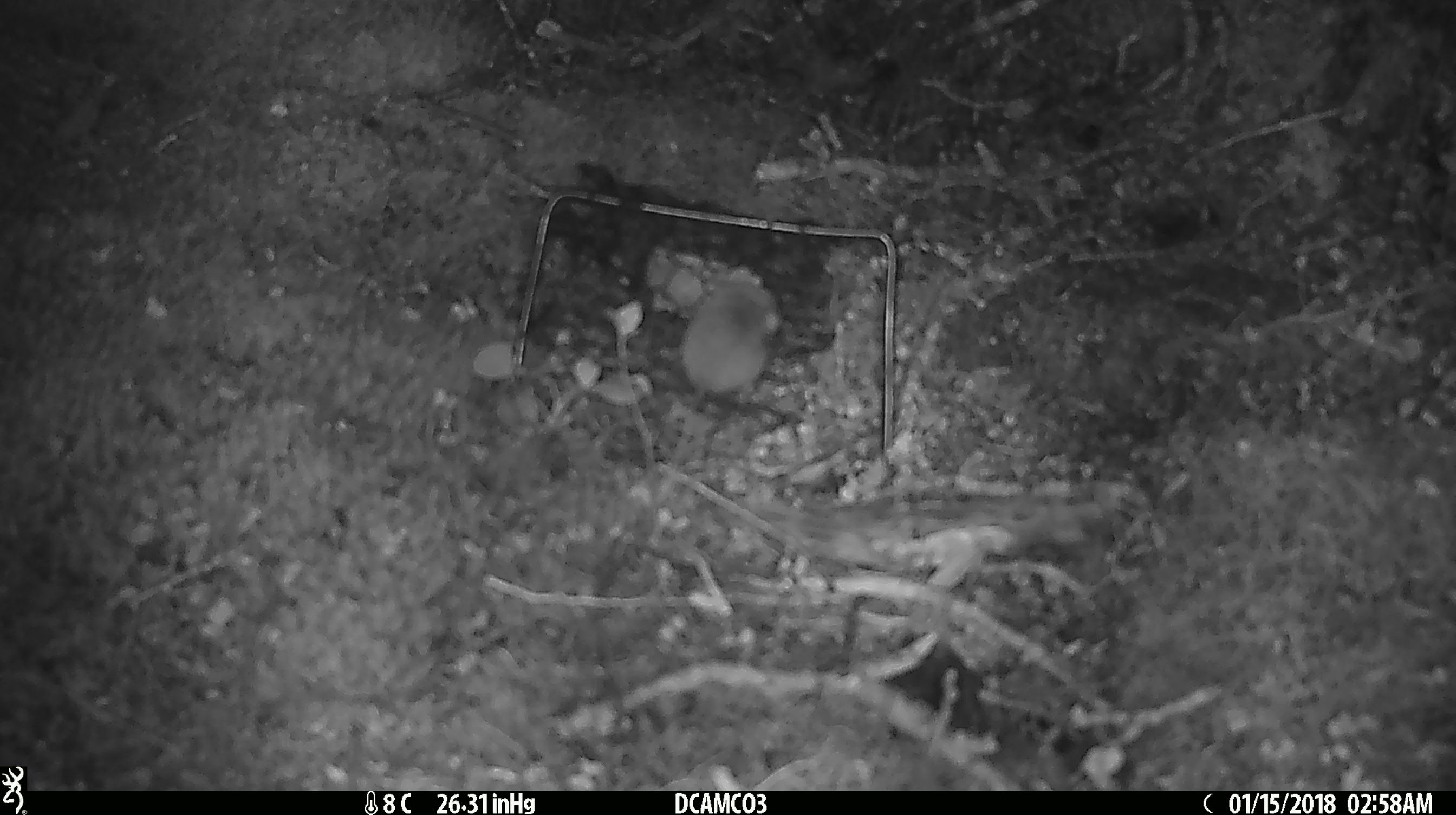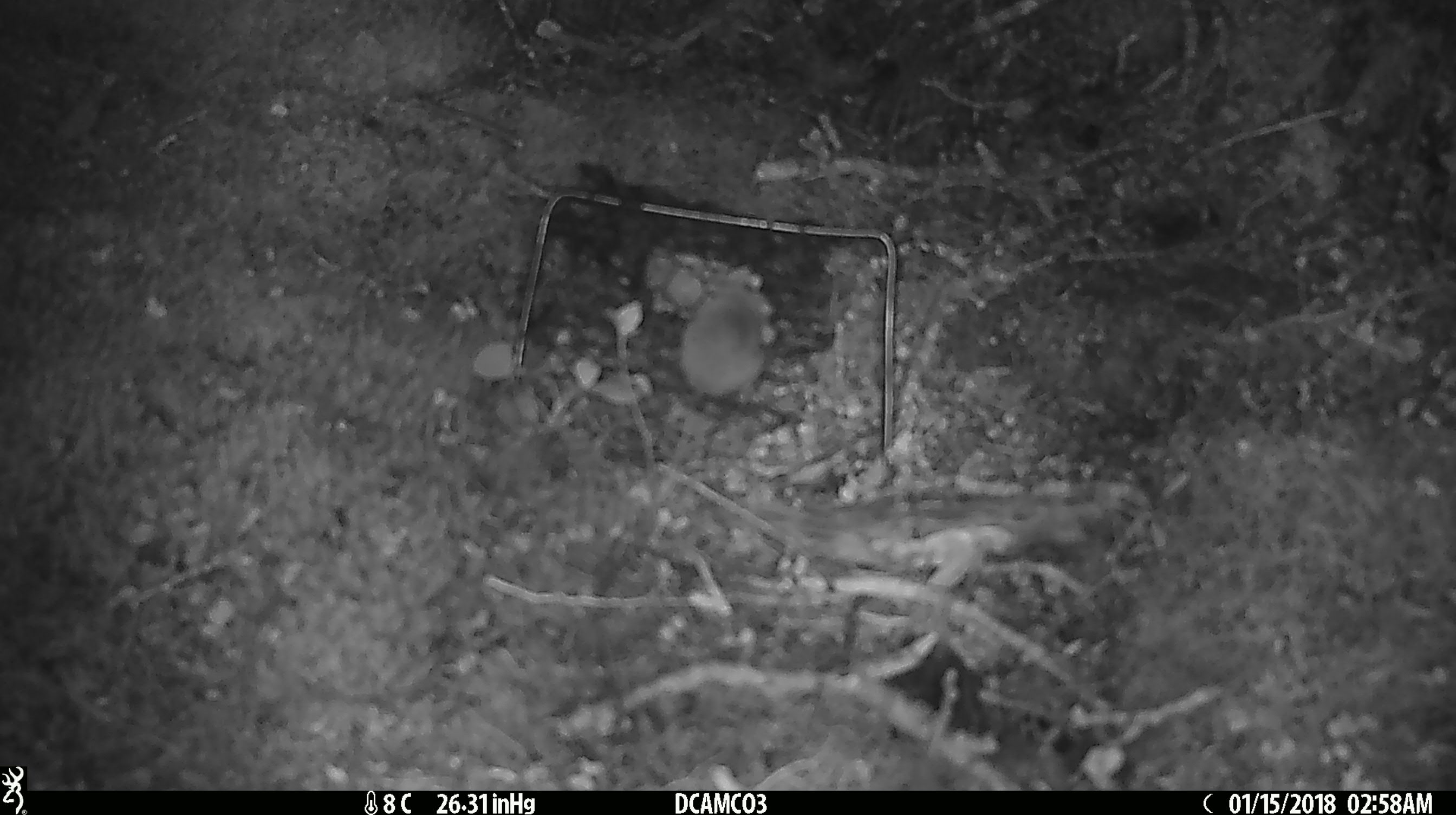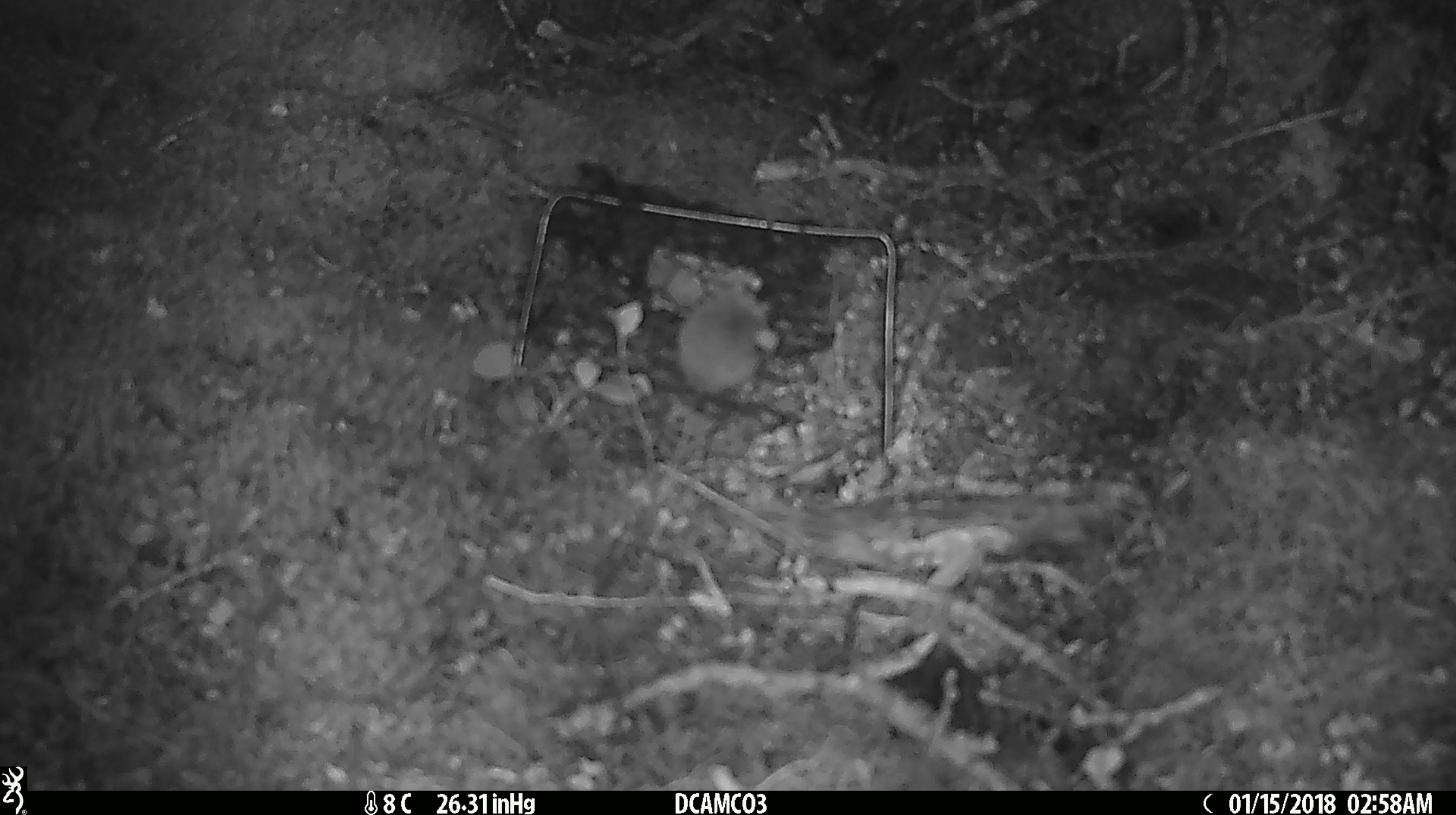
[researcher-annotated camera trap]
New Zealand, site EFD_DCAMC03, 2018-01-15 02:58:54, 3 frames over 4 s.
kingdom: Animalia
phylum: Chordata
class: Mammalia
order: Rodentia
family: Muridae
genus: Mus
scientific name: Mus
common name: mouse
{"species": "mouse (Mus)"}